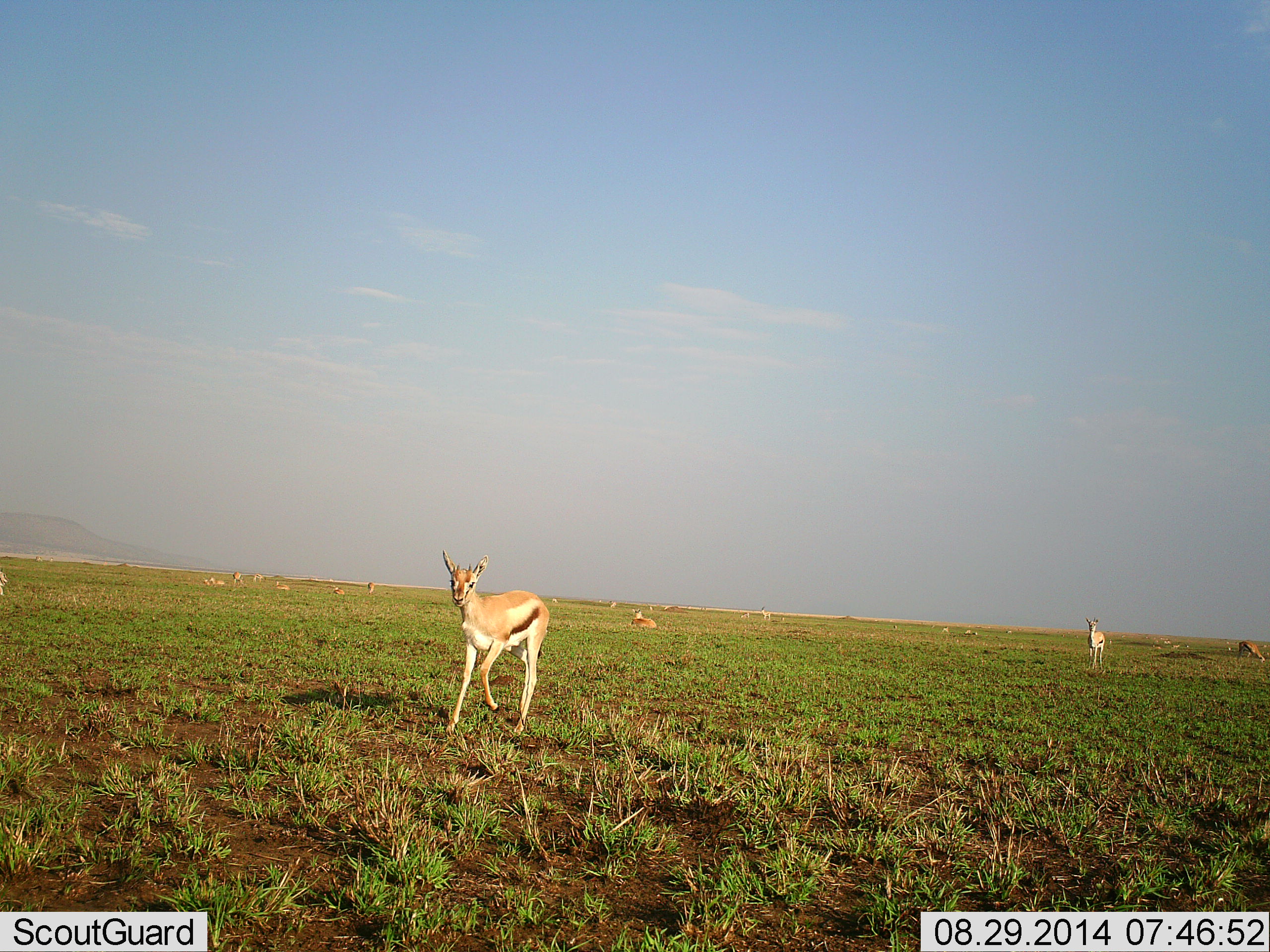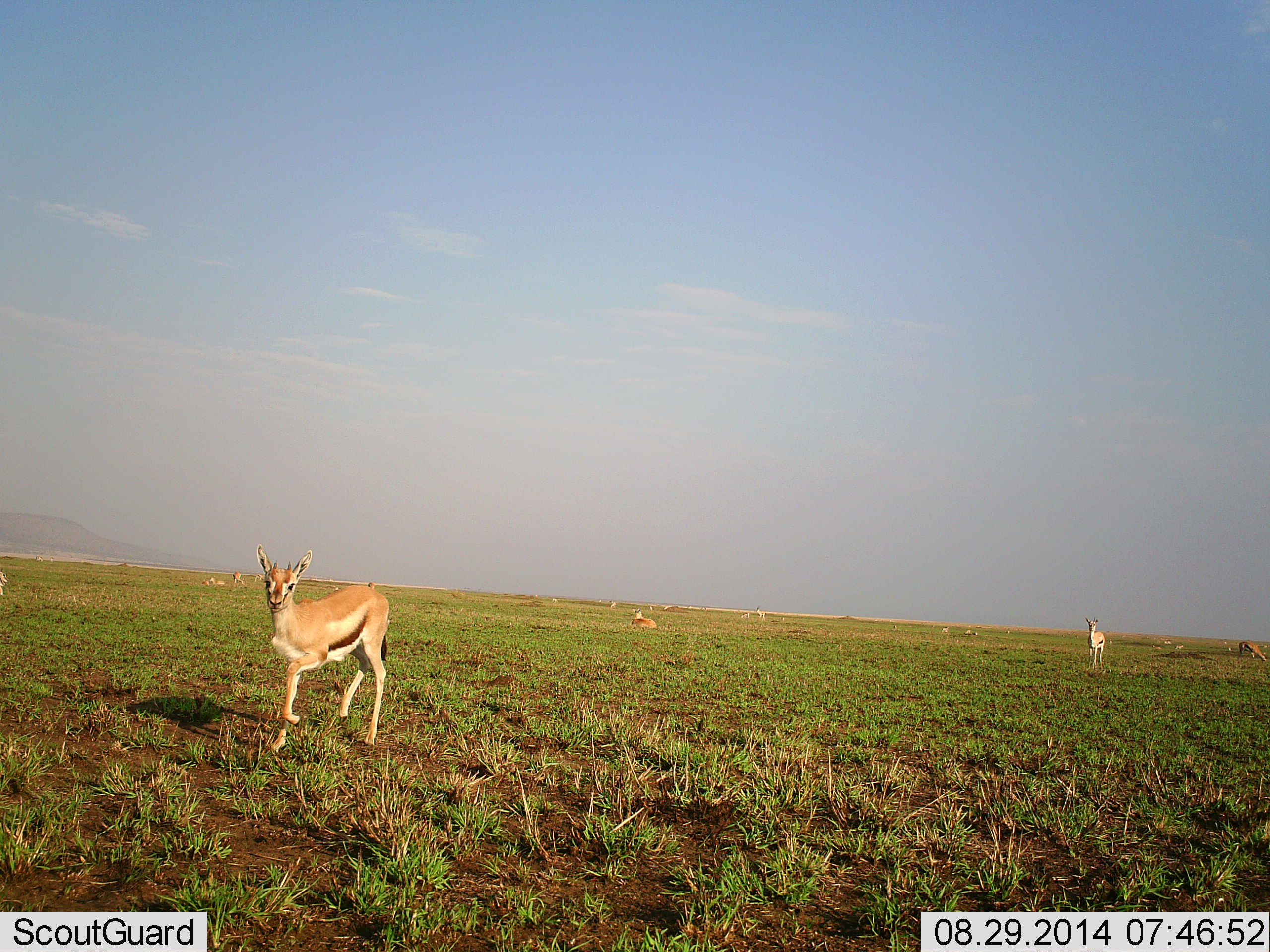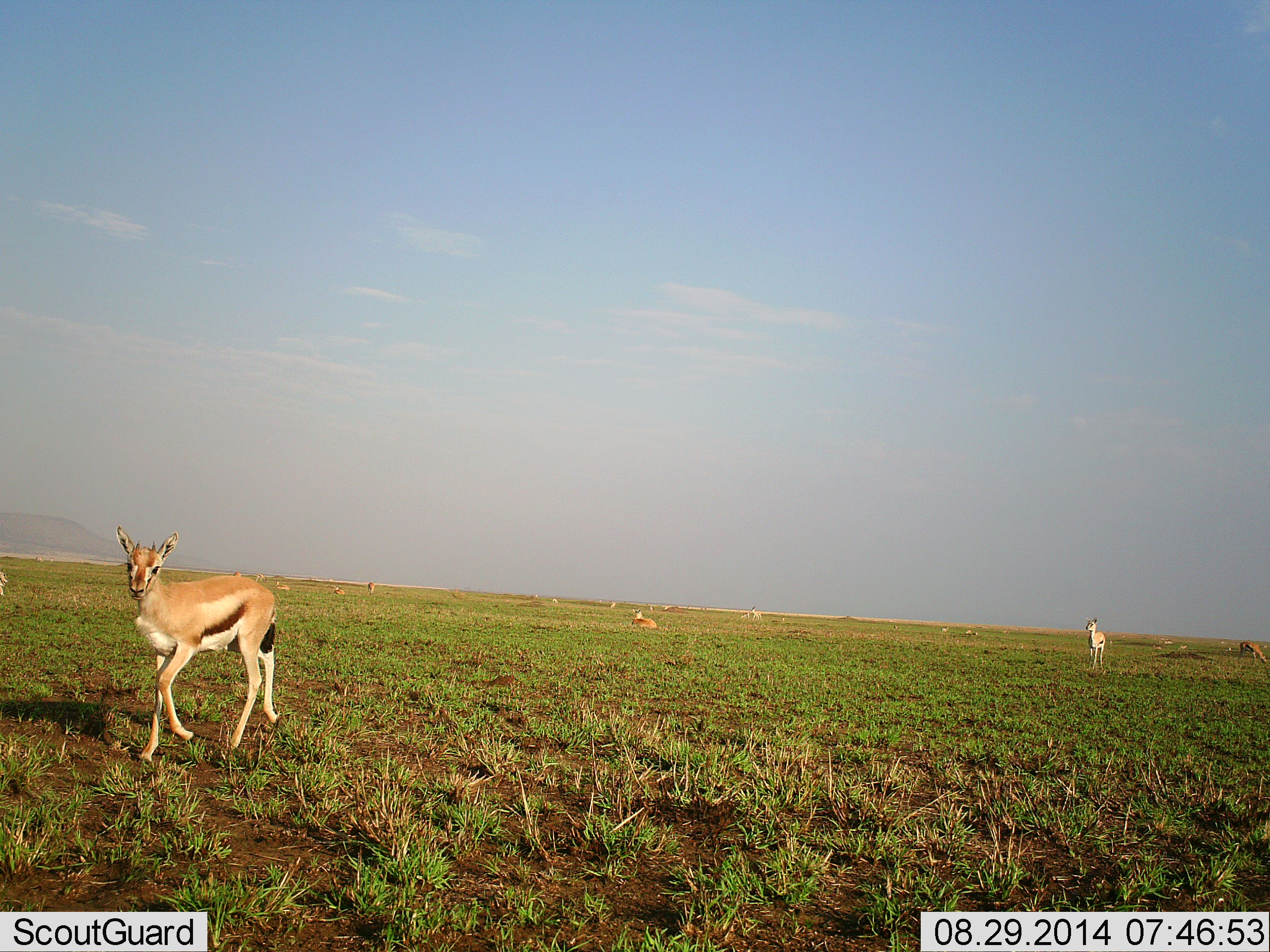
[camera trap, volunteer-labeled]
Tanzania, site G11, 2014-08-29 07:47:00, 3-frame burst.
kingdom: Animalia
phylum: Chordata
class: Mammalia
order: Artiodactyla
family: Bovidae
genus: Eudorcas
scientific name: Eudorcas thomsonii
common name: thomson's gazelle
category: gazellethomsons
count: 11-50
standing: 80%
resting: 70%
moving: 100%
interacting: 0%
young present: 50%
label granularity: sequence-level